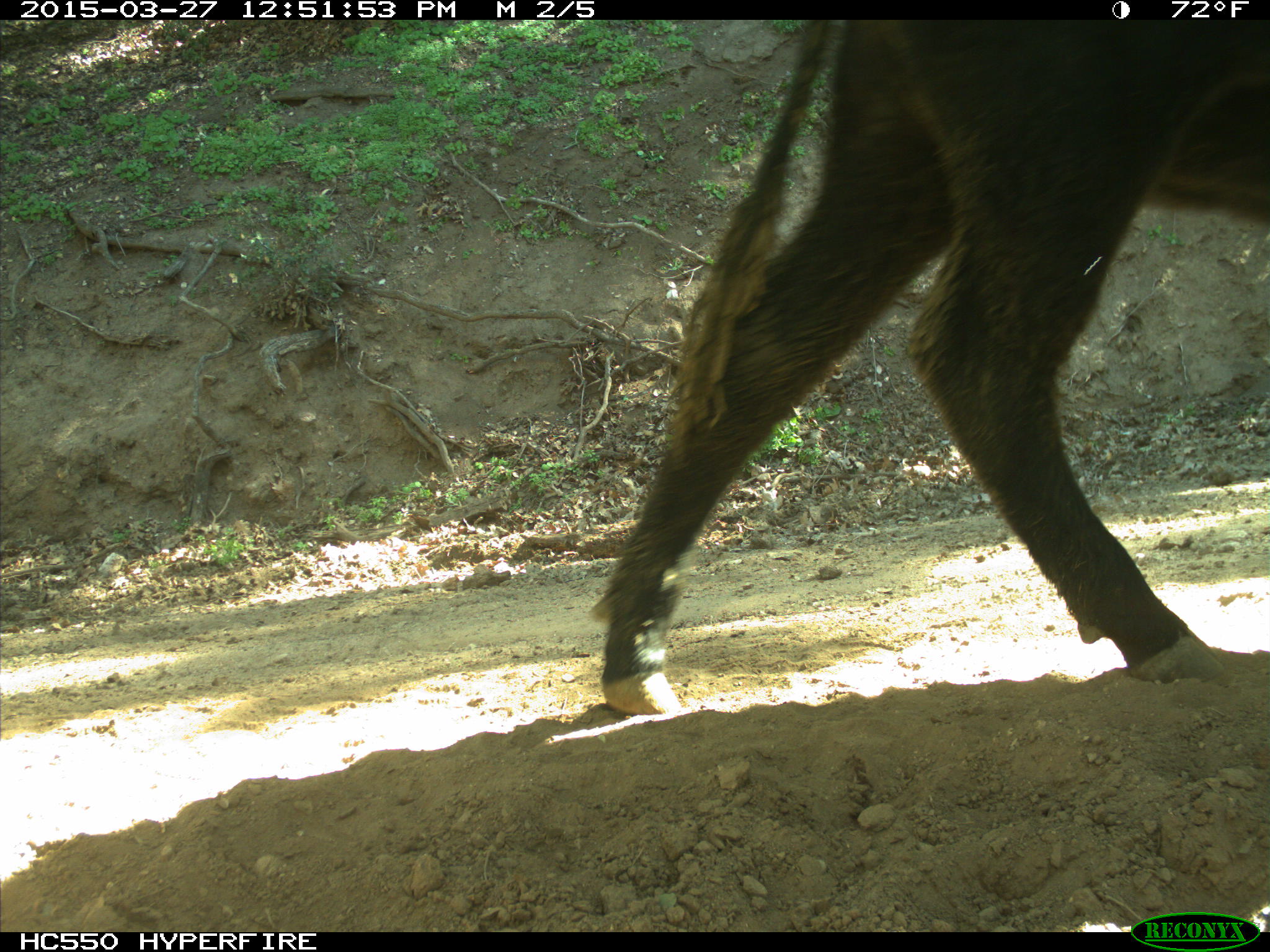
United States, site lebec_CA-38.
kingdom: Animalia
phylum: Chordata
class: Mammalia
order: Artiodactyla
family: Bovidae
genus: Bos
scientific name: Bos taurus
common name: domestic cow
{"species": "Bos taurus (domestic cow)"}